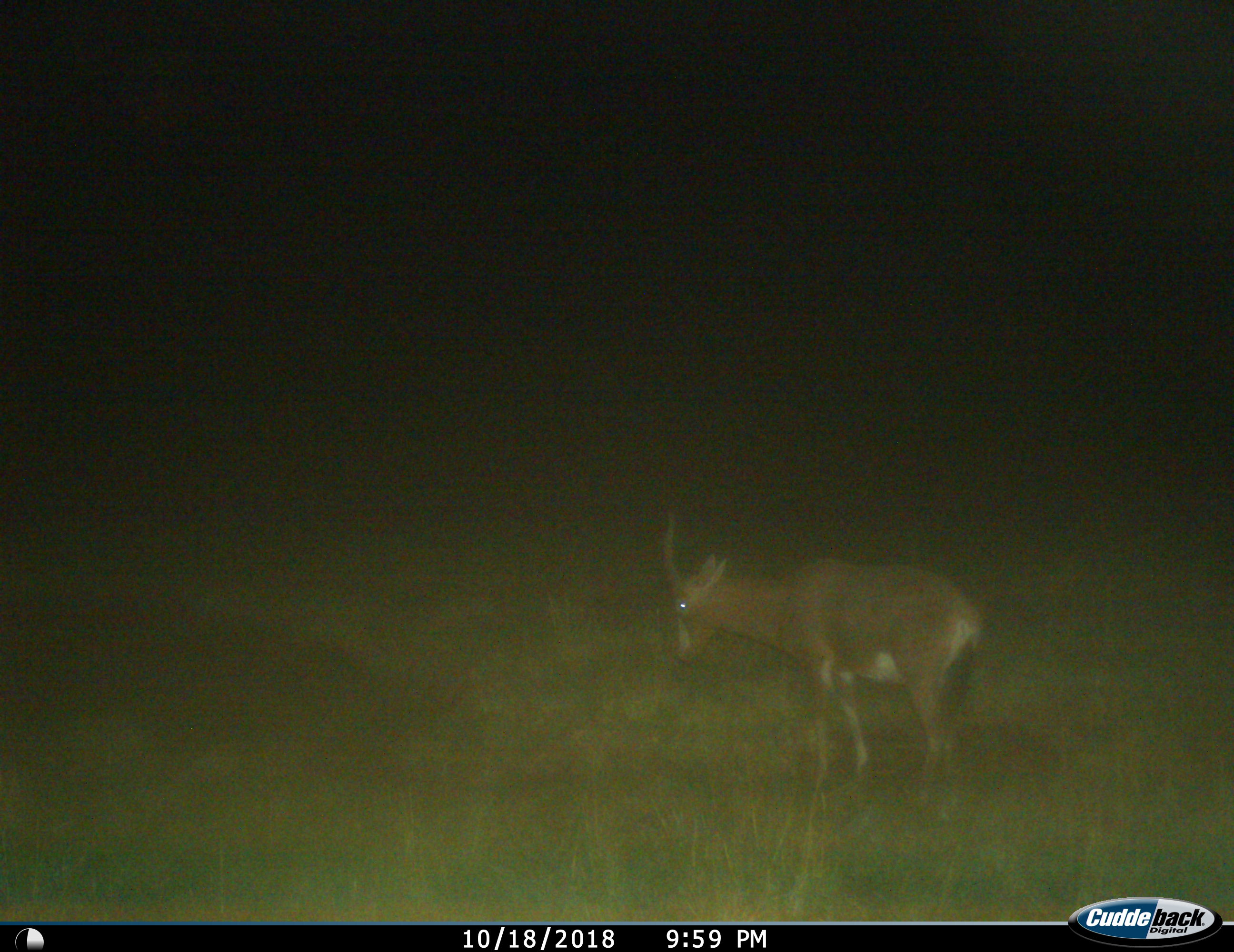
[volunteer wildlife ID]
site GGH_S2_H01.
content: unidentified animal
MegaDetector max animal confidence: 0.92